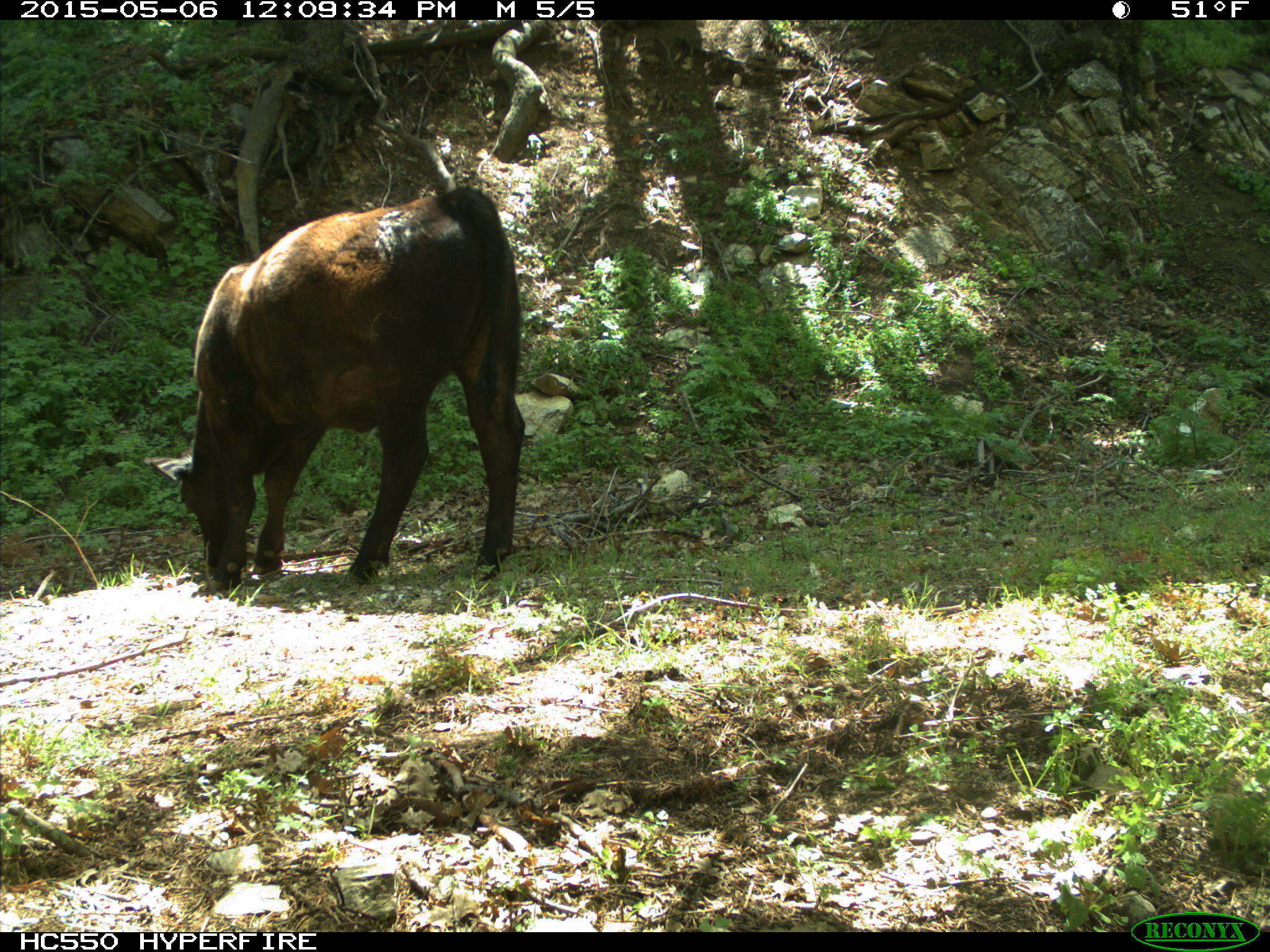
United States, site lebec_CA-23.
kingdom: Animalia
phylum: Chordata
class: Mammalia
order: Artiodactyla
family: Bovidae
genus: Bos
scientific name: Bos taurus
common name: domestic cow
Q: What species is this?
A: Bos taurus (domestic cow).